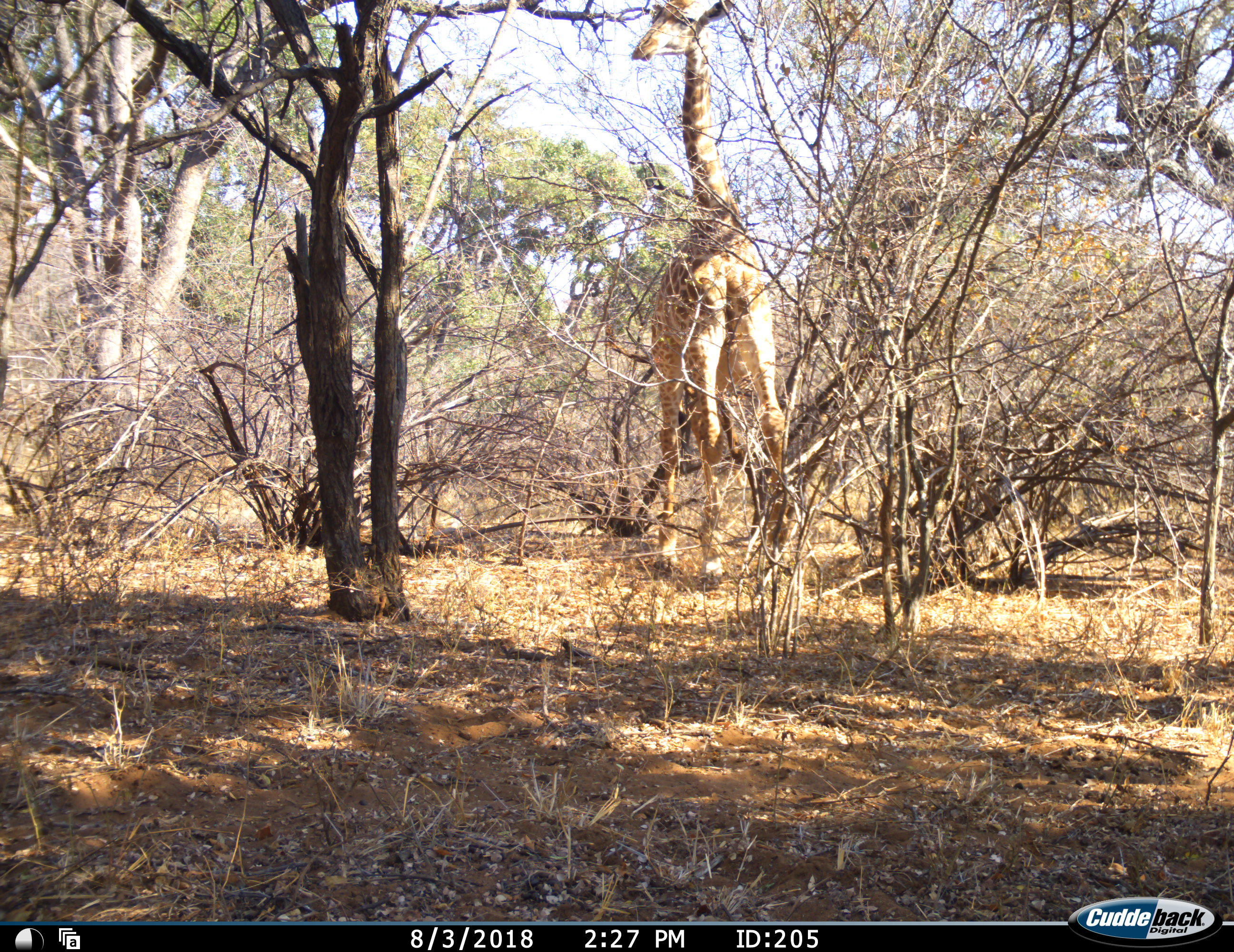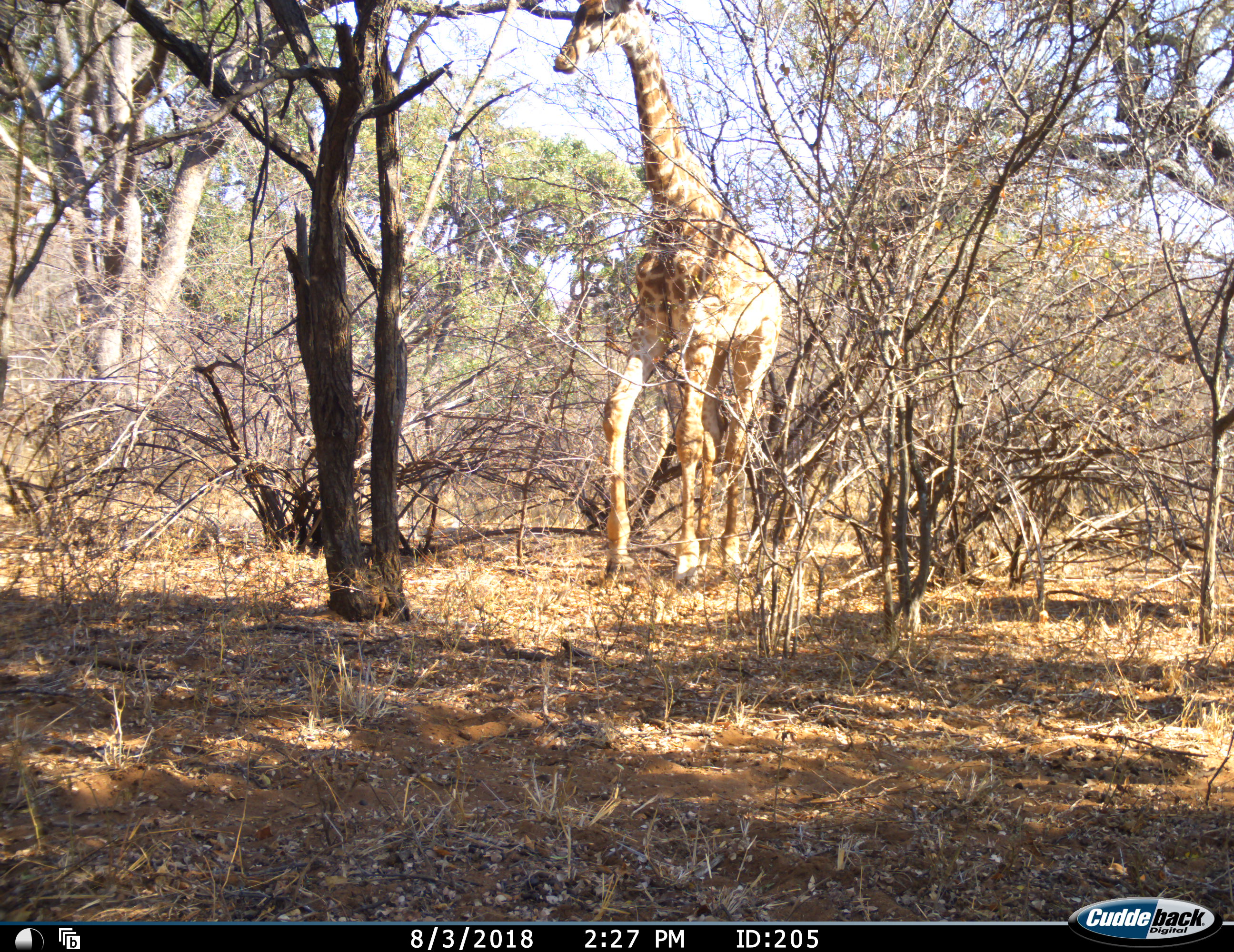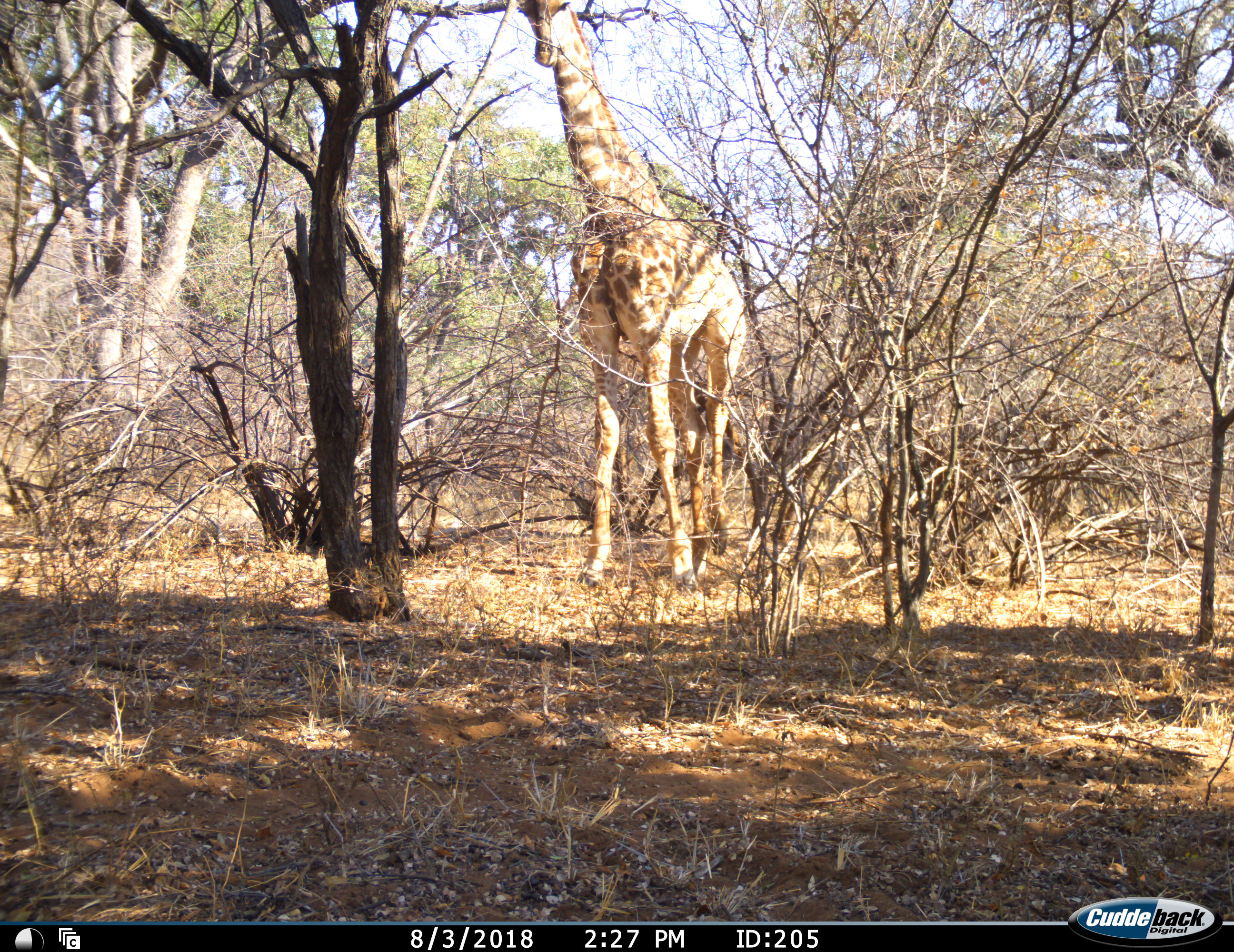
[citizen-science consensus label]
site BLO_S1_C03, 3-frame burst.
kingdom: Animalia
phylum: Chordata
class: Mammalia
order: Artiodactyla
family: Giraffidae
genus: Giraffa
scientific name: Giraffa camelopardalis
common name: giraffe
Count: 1.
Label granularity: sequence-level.